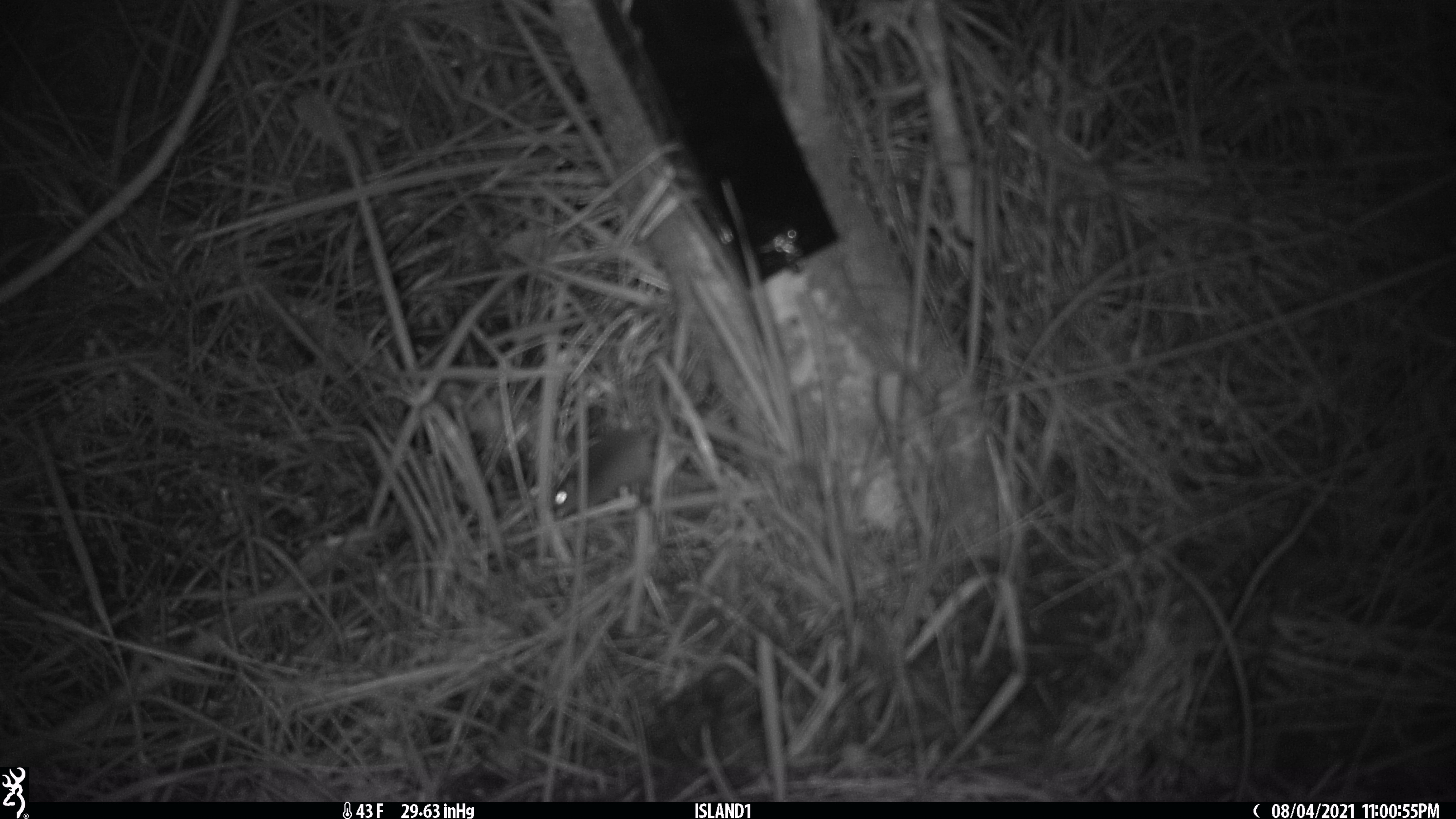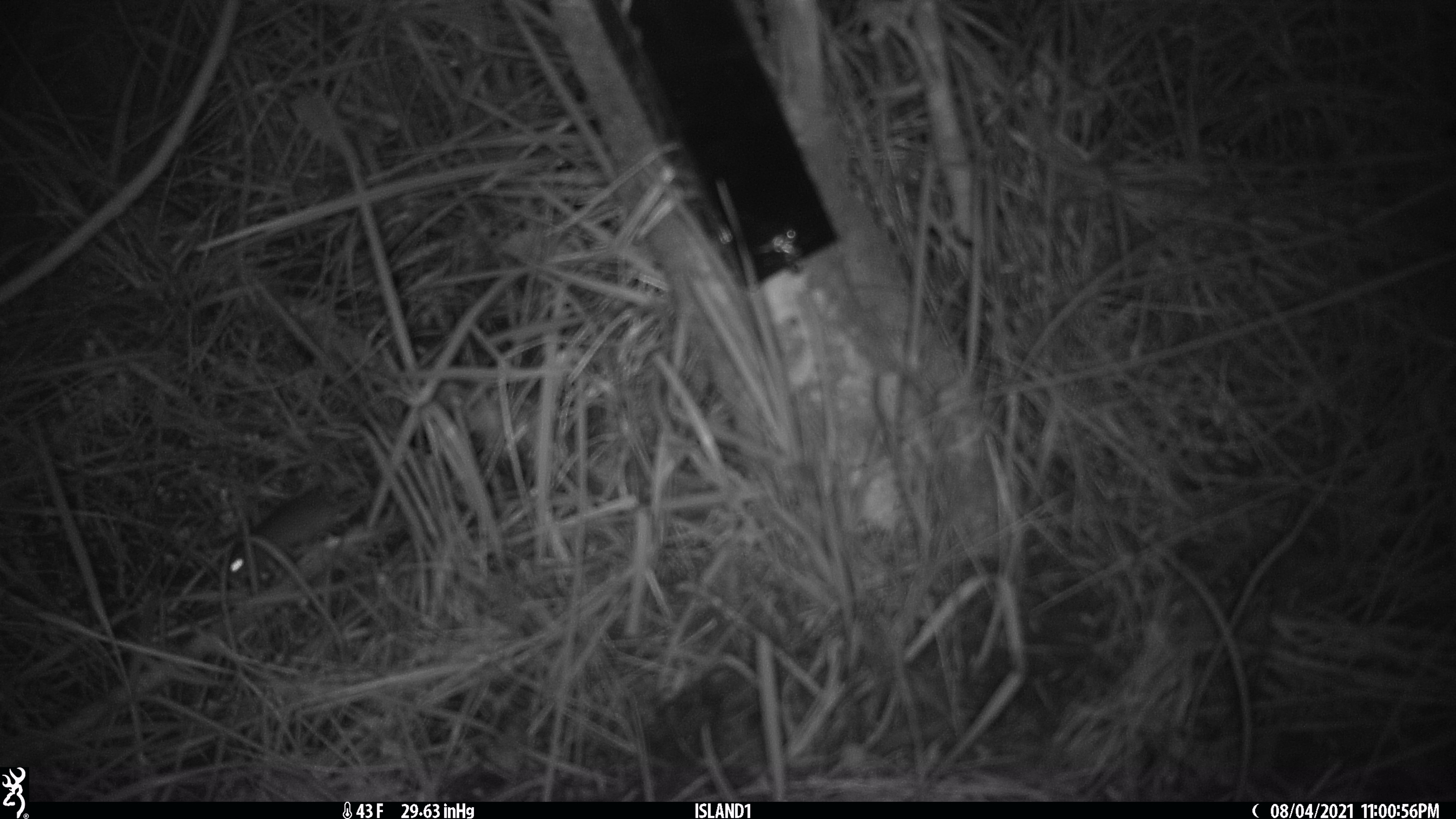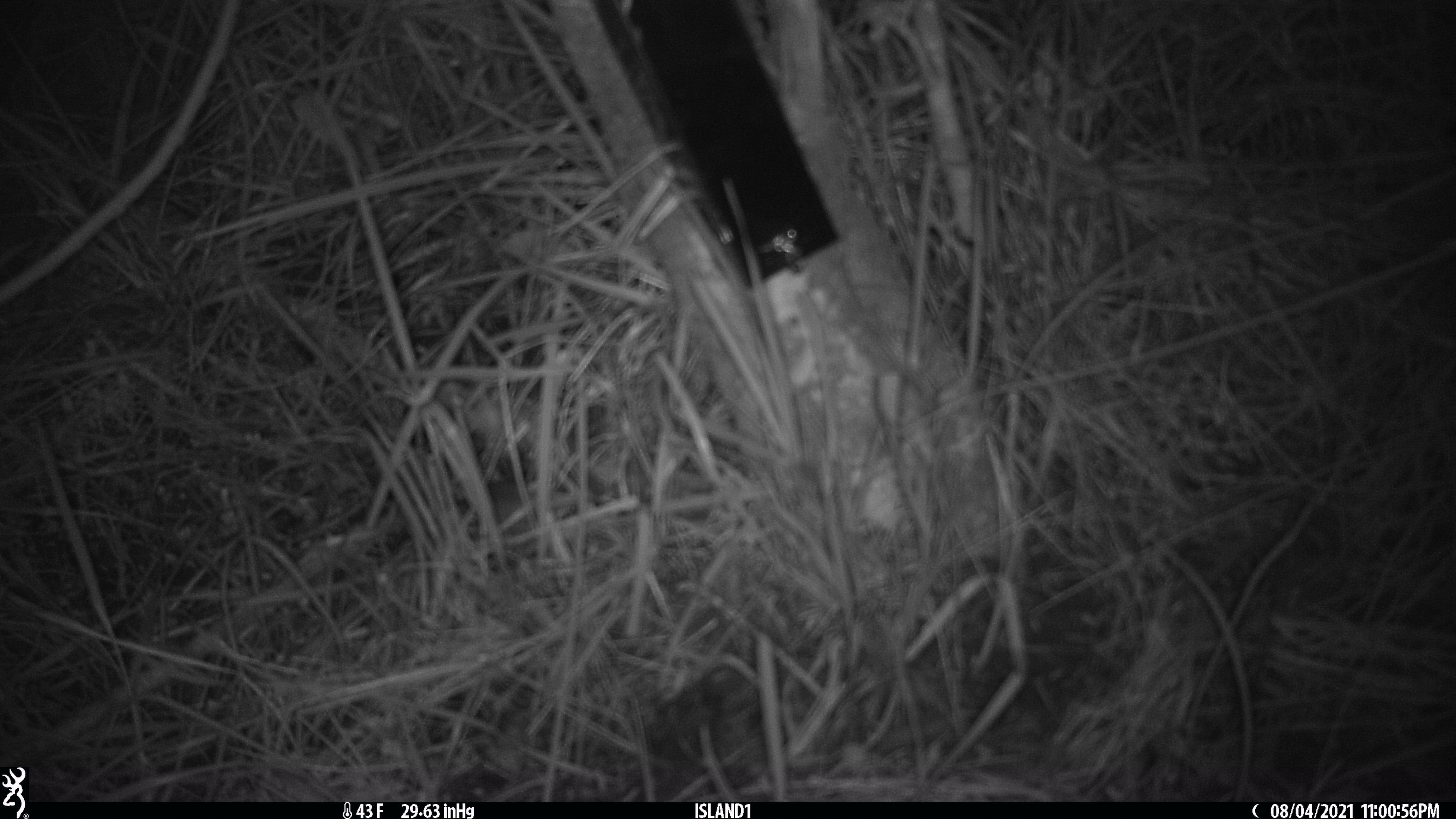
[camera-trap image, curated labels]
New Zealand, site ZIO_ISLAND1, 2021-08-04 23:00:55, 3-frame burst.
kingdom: Animalia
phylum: Chordata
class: Mammalia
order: Rodentia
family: Muridae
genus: Mus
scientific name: Mus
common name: mouse